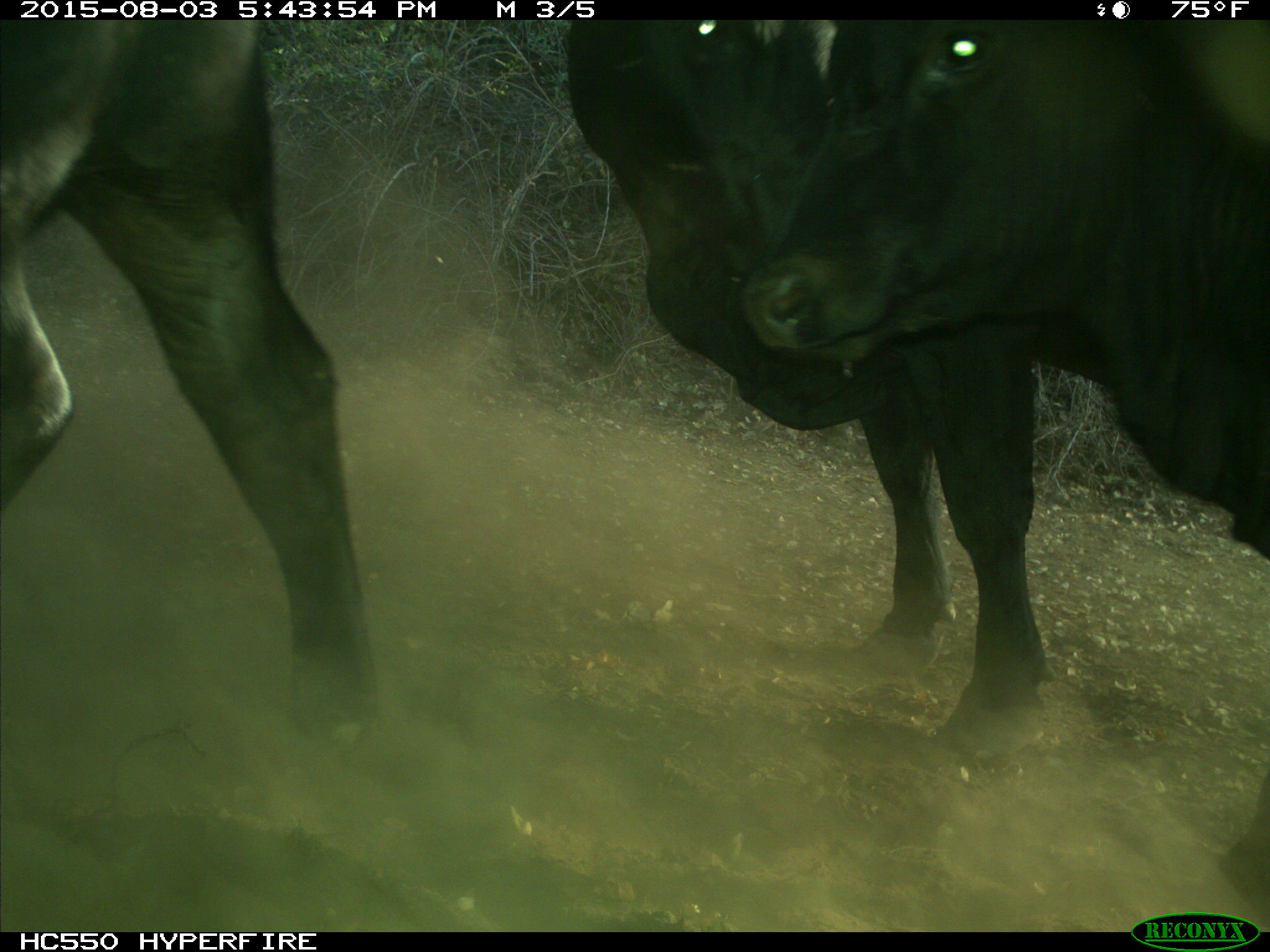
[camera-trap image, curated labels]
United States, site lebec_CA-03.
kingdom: Animalia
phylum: Chordata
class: Mammalia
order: Artiodactyla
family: Bovidae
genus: Bos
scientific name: Bos taurus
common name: domestic cow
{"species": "Bos taurus (domestic cow)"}